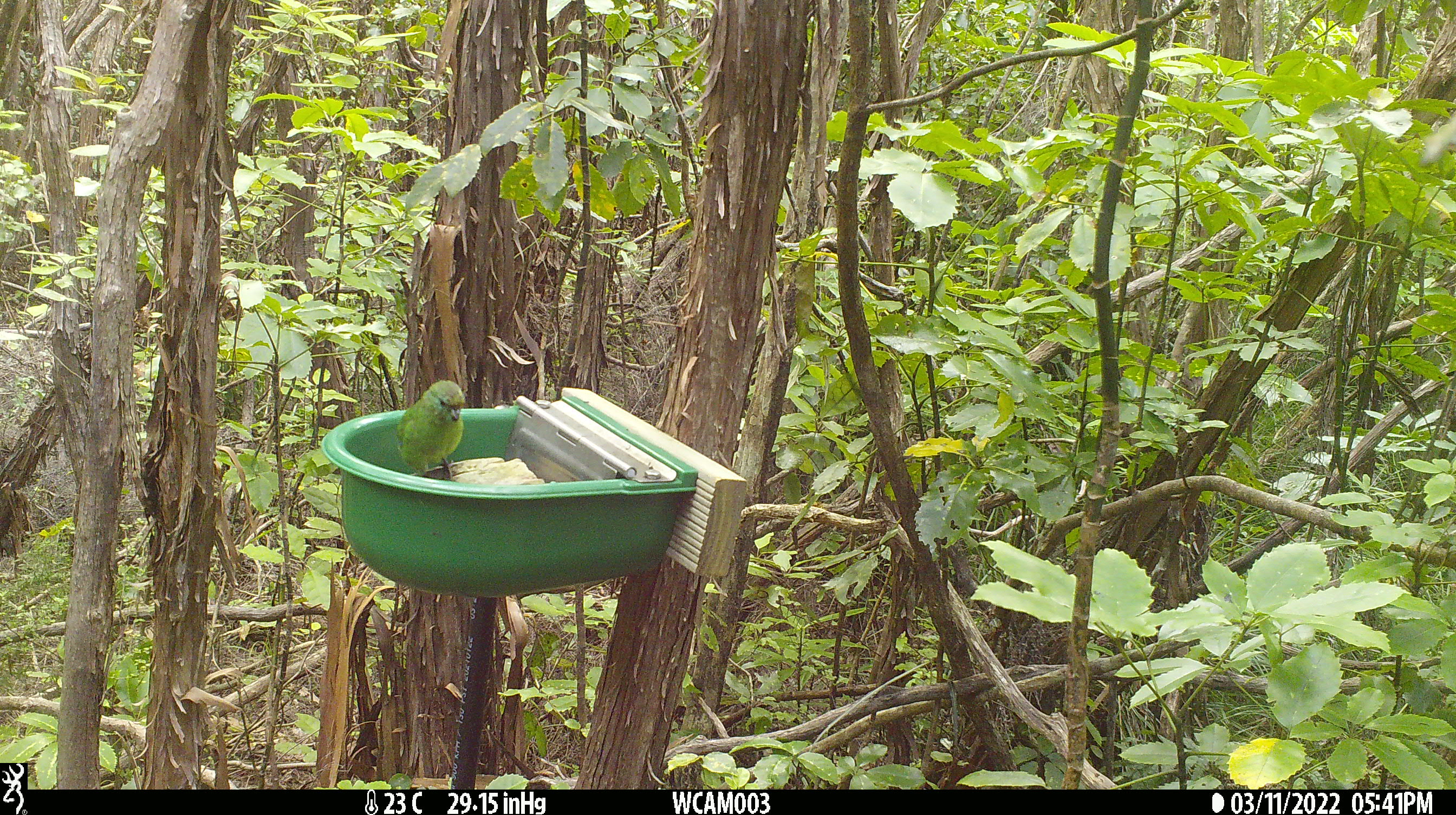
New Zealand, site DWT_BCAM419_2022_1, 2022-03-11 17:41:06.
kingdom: Animalia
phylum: Chordata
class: Aves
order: Psittaciformes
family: Psittaculidae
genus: Cyanoramphus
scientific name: Cyanoramphus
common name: parakeet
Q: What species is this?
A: Parakeet (Cyanoramphus).